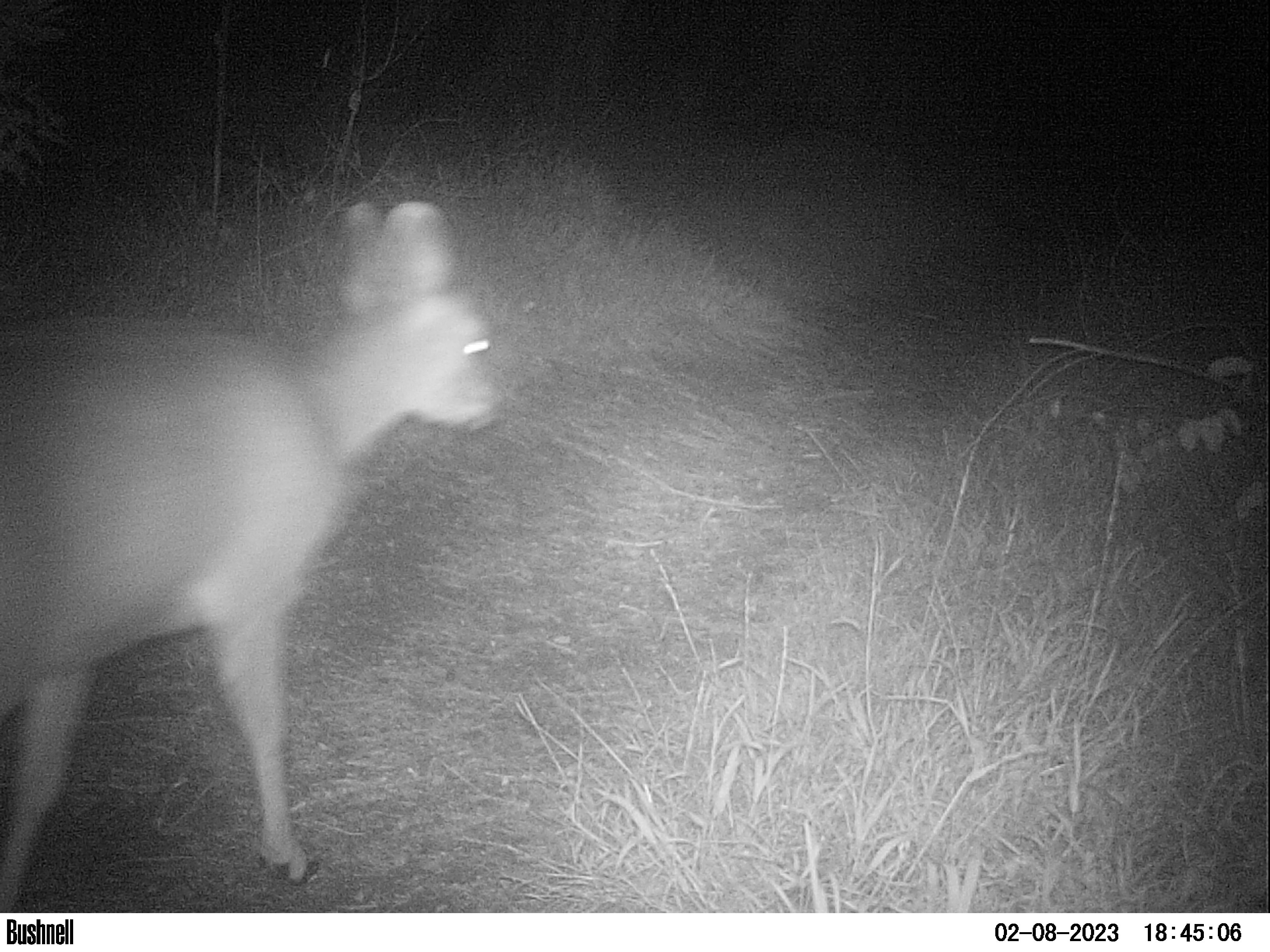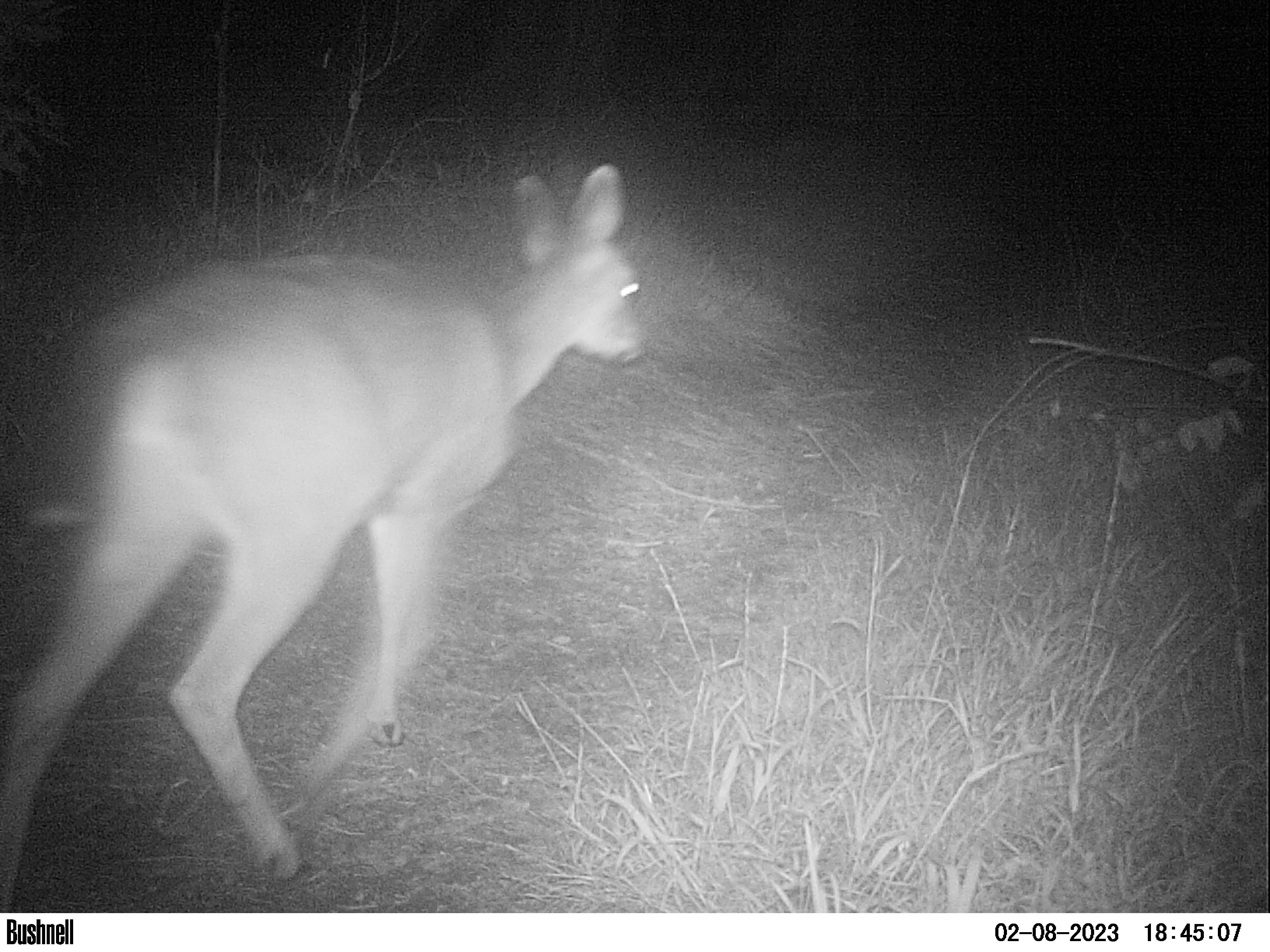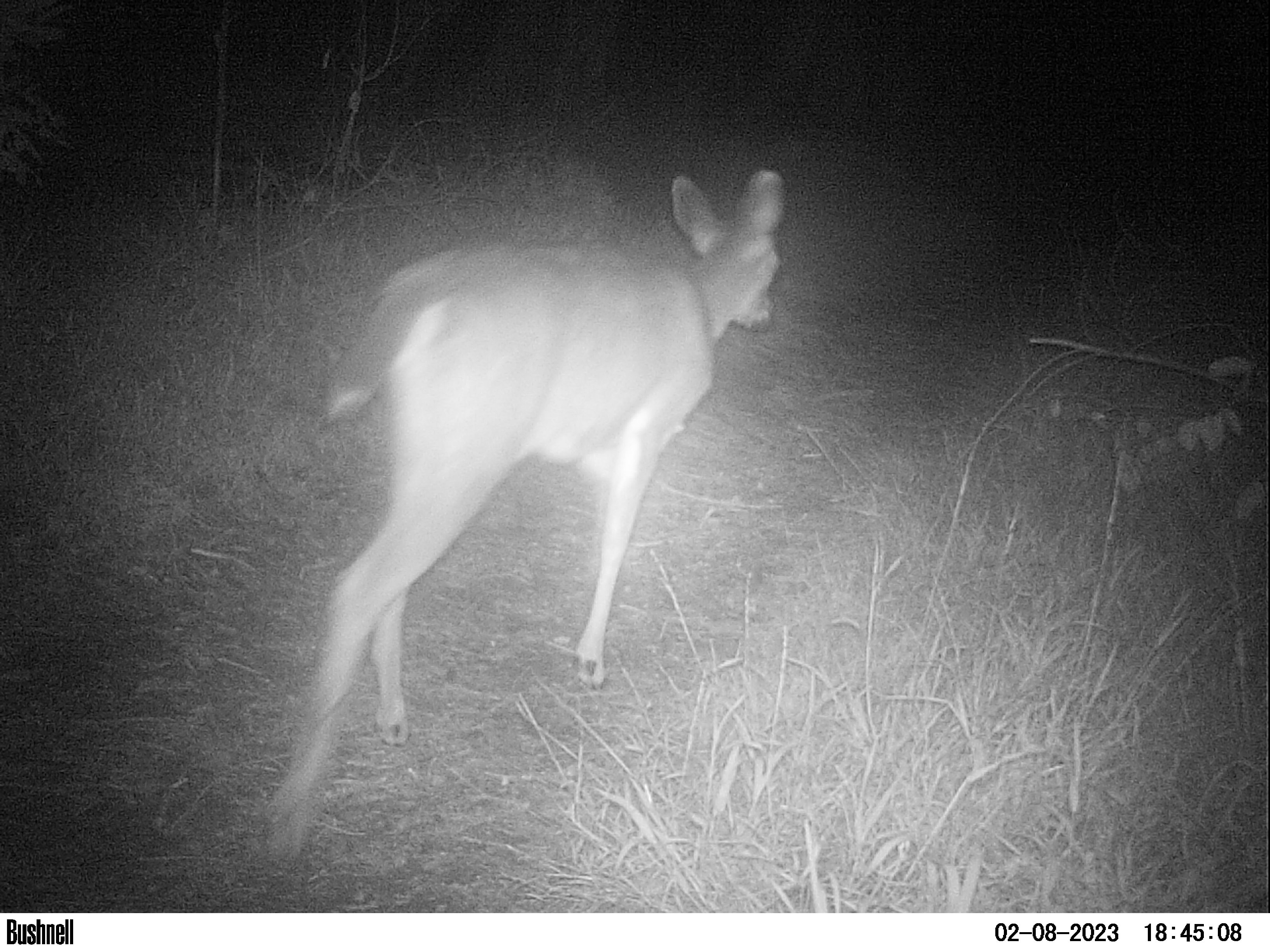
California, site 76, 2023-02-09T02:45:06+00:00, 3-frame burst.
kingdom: Animalia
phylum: Chordata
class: Mammalia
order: Artiodactyla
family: Cervidae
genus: Odocoileus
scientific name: Odocoileus hemionus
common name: mule deer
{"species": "mule deer (Odocoileus hemionus)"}